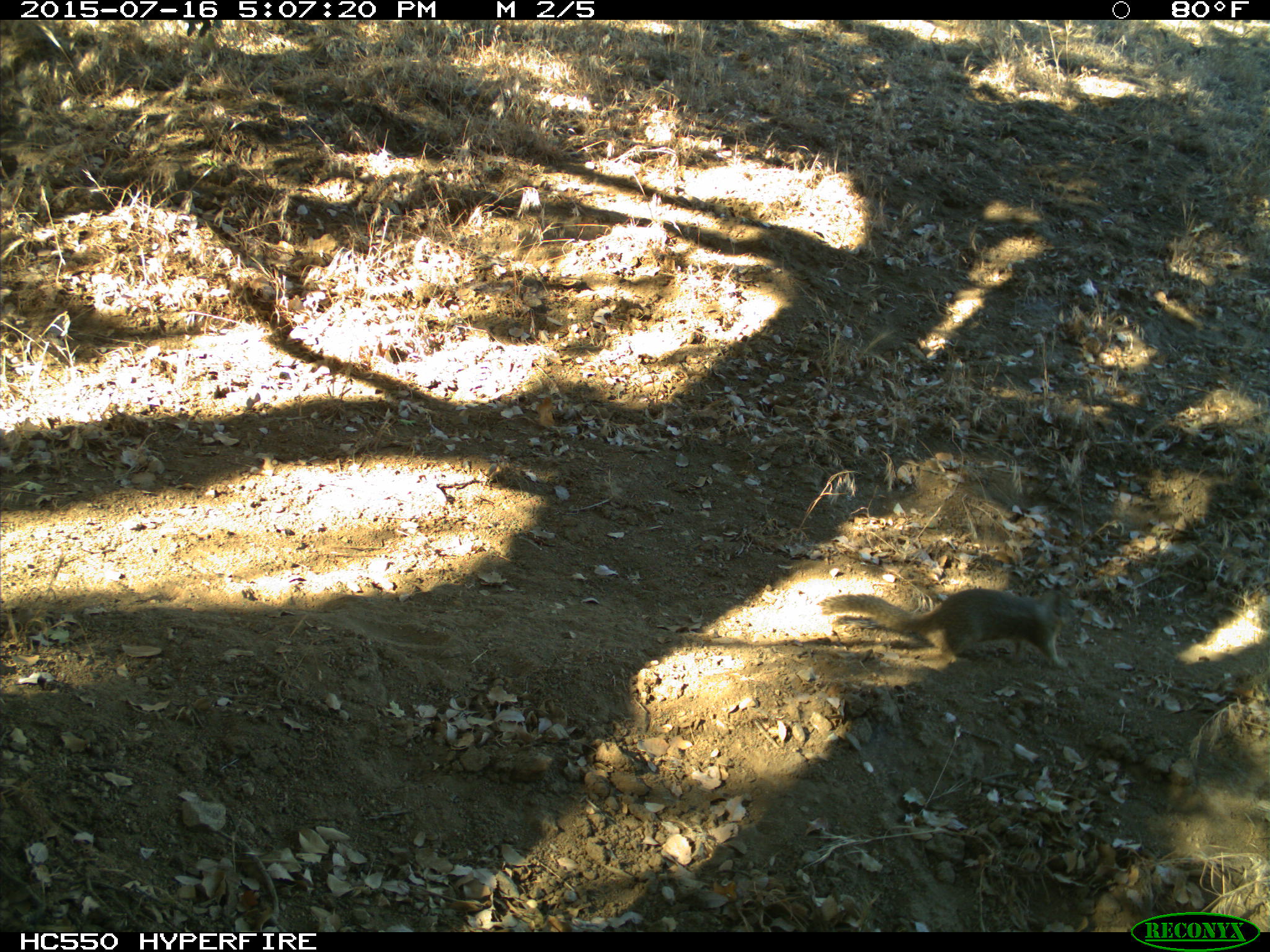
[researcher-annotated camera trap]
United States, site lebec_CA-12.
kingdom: Animalia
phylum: Chordata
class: Mammalia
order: Rodentia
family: Sciuridae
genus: Otospermophilus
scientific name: Otospermophilus beecheyi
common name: california ground squirrel